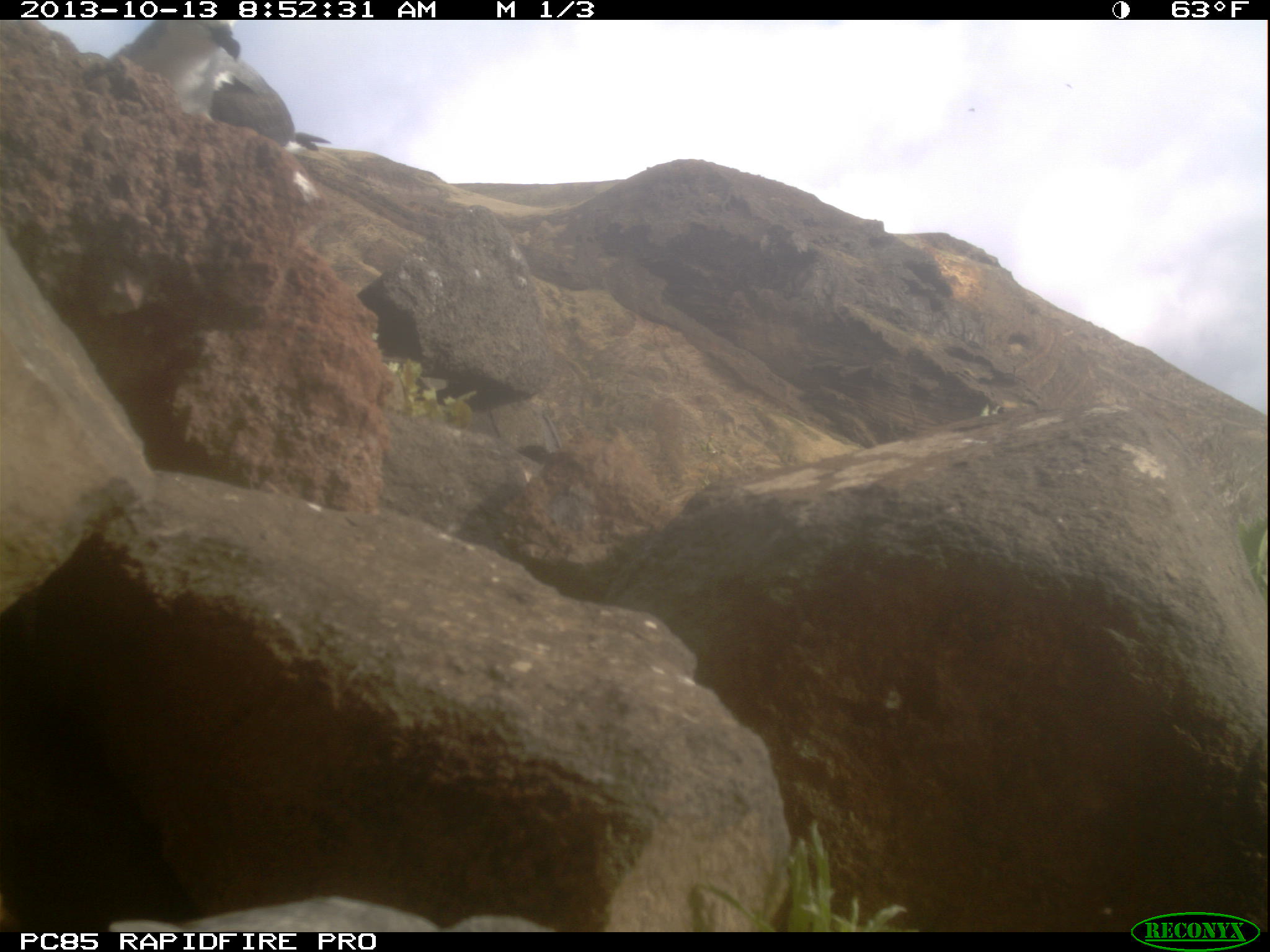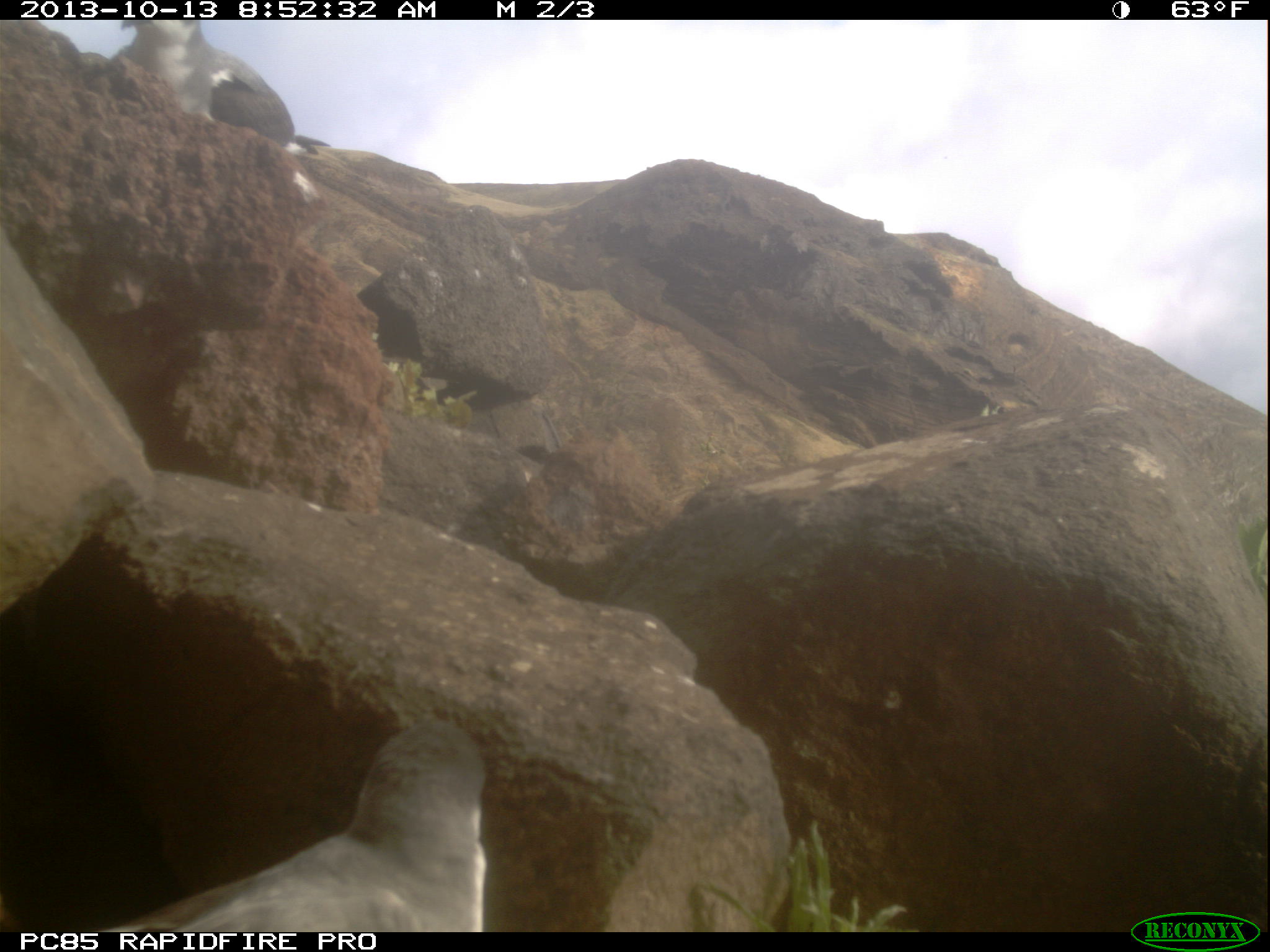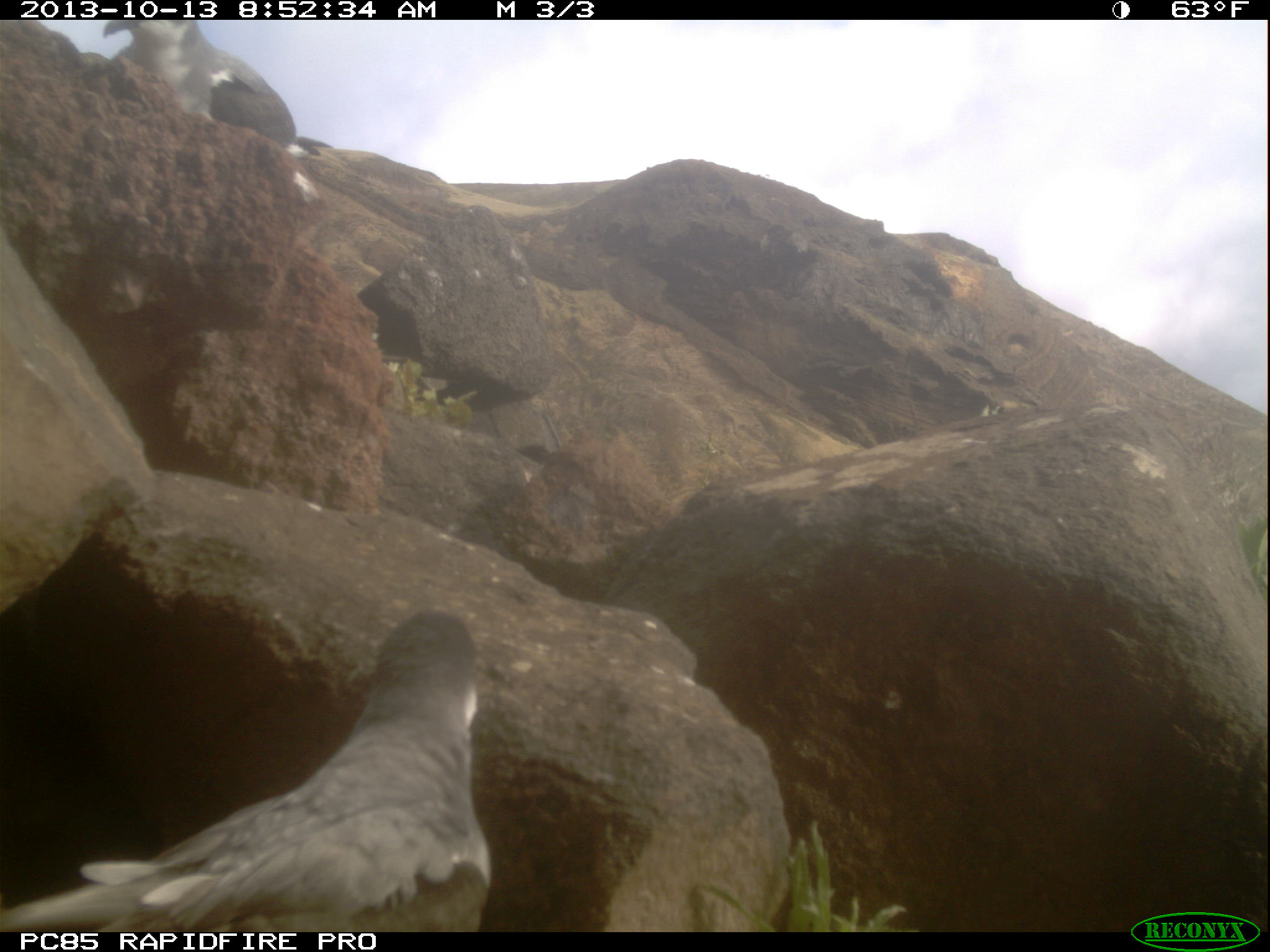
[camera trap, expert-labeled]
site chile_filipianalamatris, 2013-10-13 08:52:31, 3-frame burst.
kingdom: Animalia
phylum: Chordata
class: Aves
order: Procellariiformes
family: Procellariidae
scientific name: Procellariidae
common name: petrel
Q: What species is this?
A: Petrel (Procellariidae).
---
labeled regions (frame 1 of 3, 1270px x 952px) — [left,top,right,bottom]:
petrel: [35,17,304,145]; [174,892,575,932]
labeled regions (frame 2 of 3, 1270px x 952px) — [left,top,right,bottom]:
petrel: [19,713,496,933]; [74,17,297,146]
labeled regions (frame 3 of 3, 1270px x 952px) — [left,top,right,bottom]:
petrel: [0,610,492,933]; [81,17,300,148]